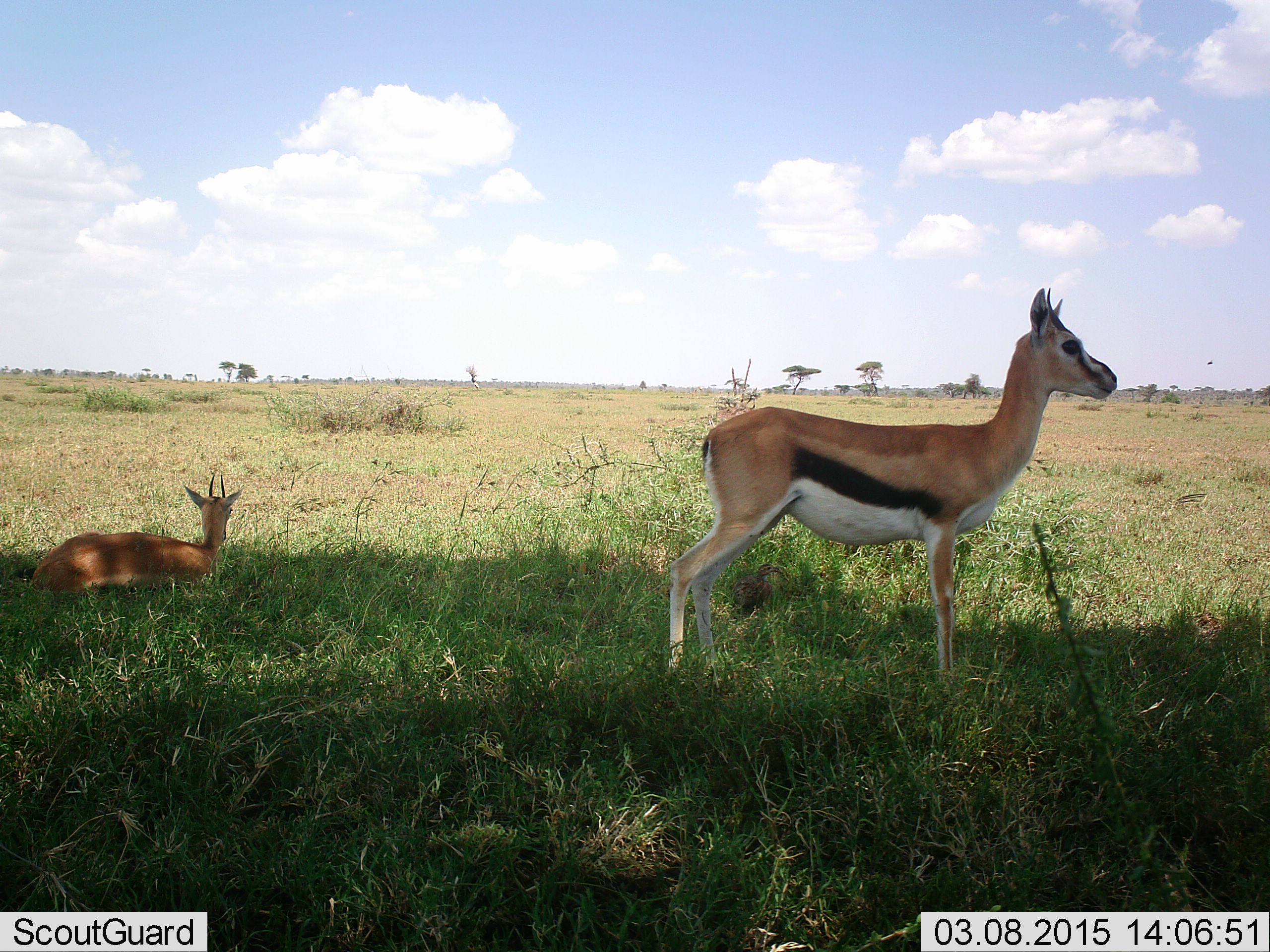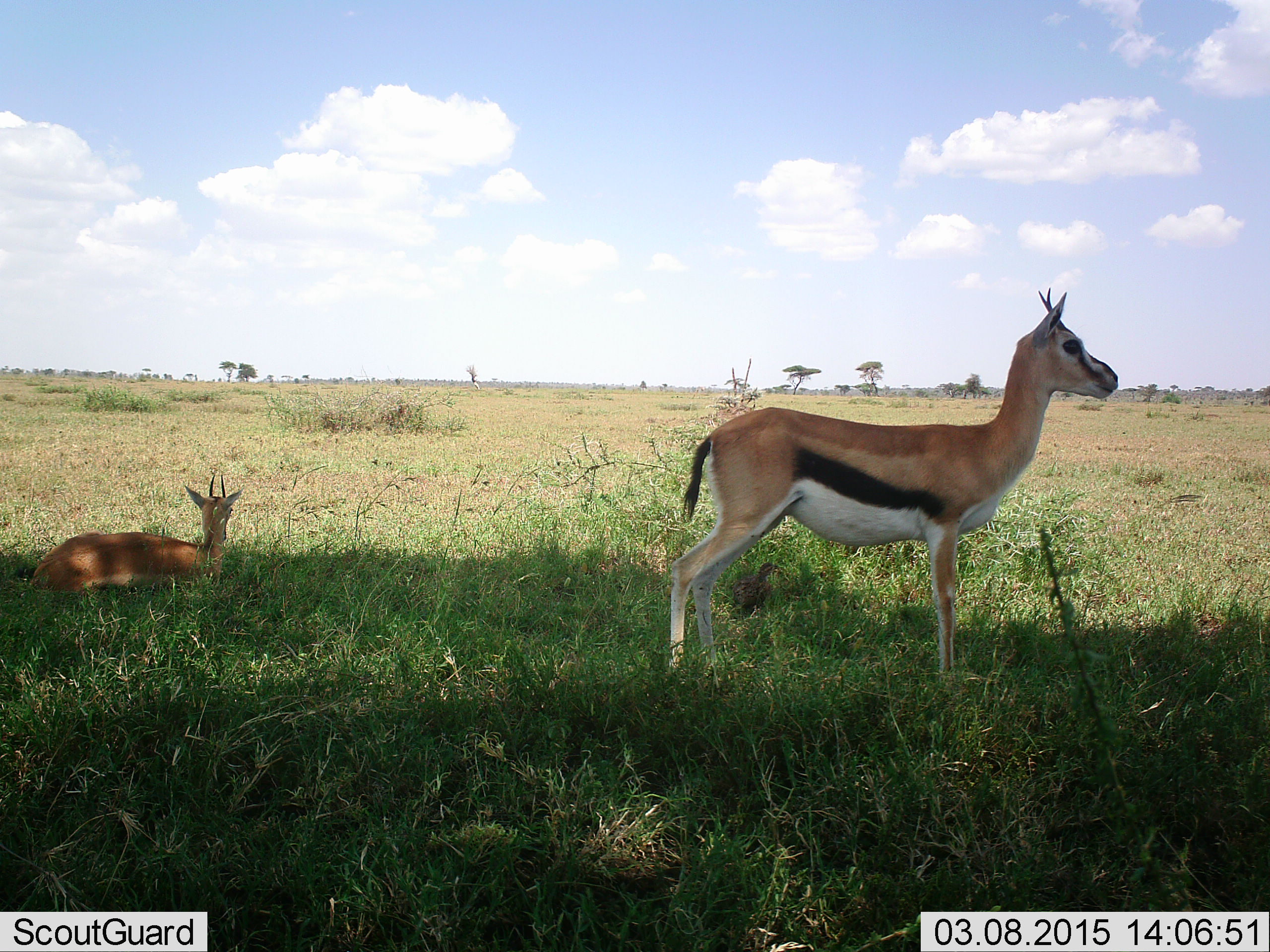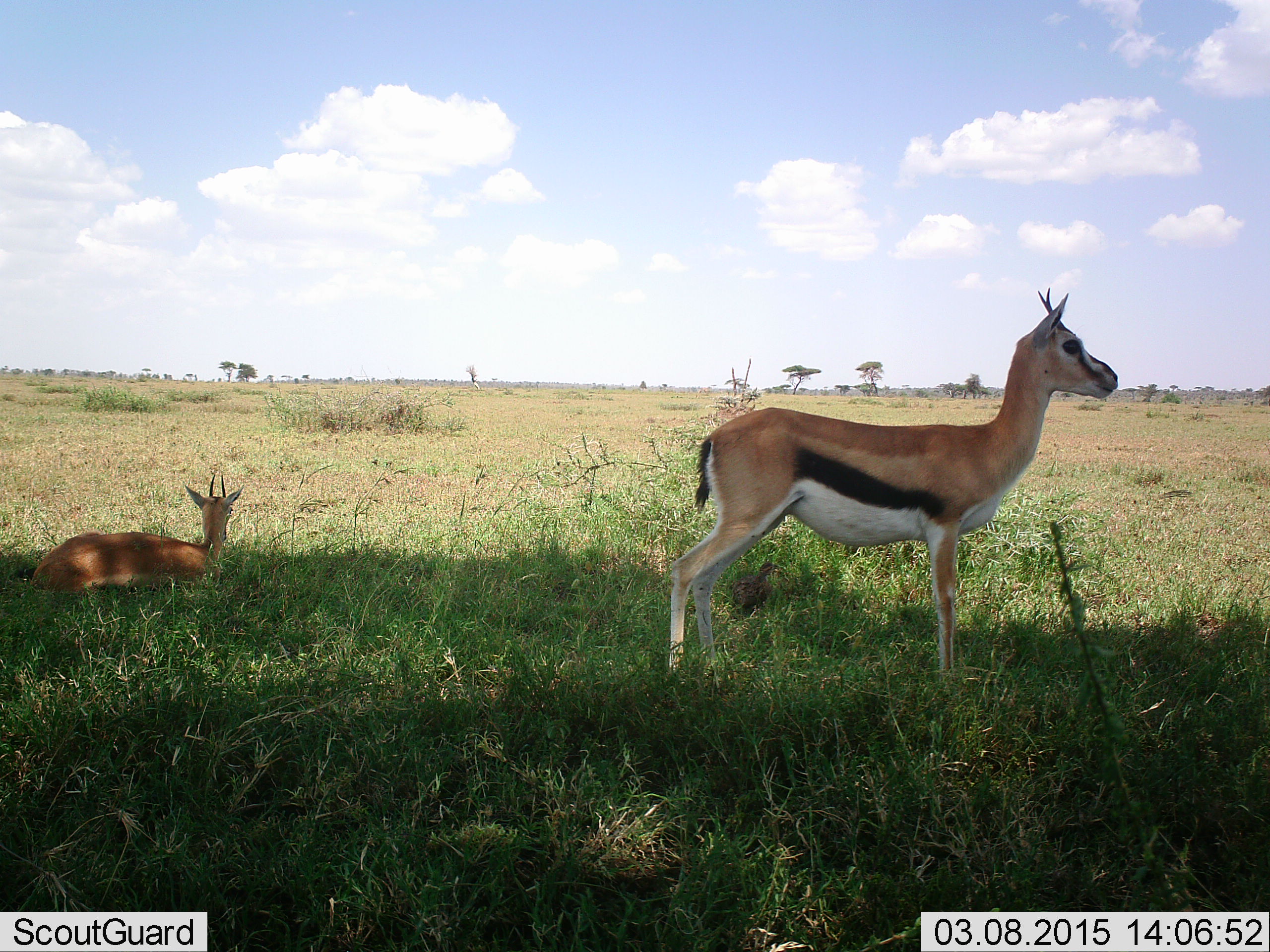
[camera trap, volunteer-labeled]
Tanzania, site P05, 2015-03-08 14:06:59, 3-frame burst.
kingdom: Animalia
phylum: Chordata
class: Mammalia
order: Artiodactyla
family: Bovidae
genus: Eudorcas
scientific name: Eudorcas thomsonii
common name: thomson's gazelle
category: gazellethomsons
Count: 2.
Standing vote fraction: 91%.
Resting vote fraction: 82%.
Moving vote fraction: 9%.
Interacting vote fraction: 0%.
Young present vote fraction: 9%.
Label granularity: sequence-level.